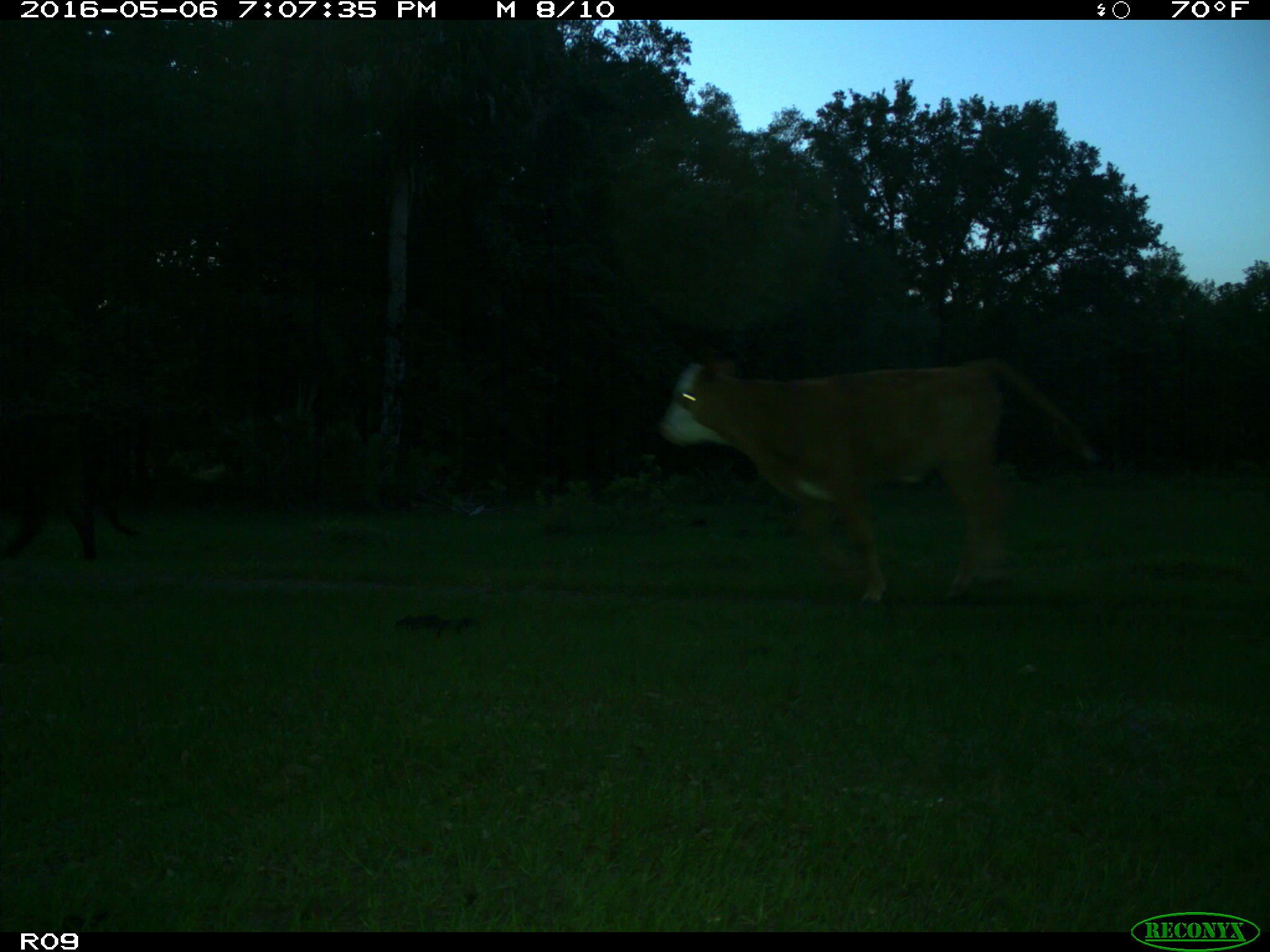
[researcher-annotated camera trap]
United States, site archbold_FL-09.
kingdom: Animalia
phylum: Chordata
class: Mammalia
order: Artiodactyla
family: Bovidae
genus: Bos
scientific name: Bos taurus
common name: domestic cow